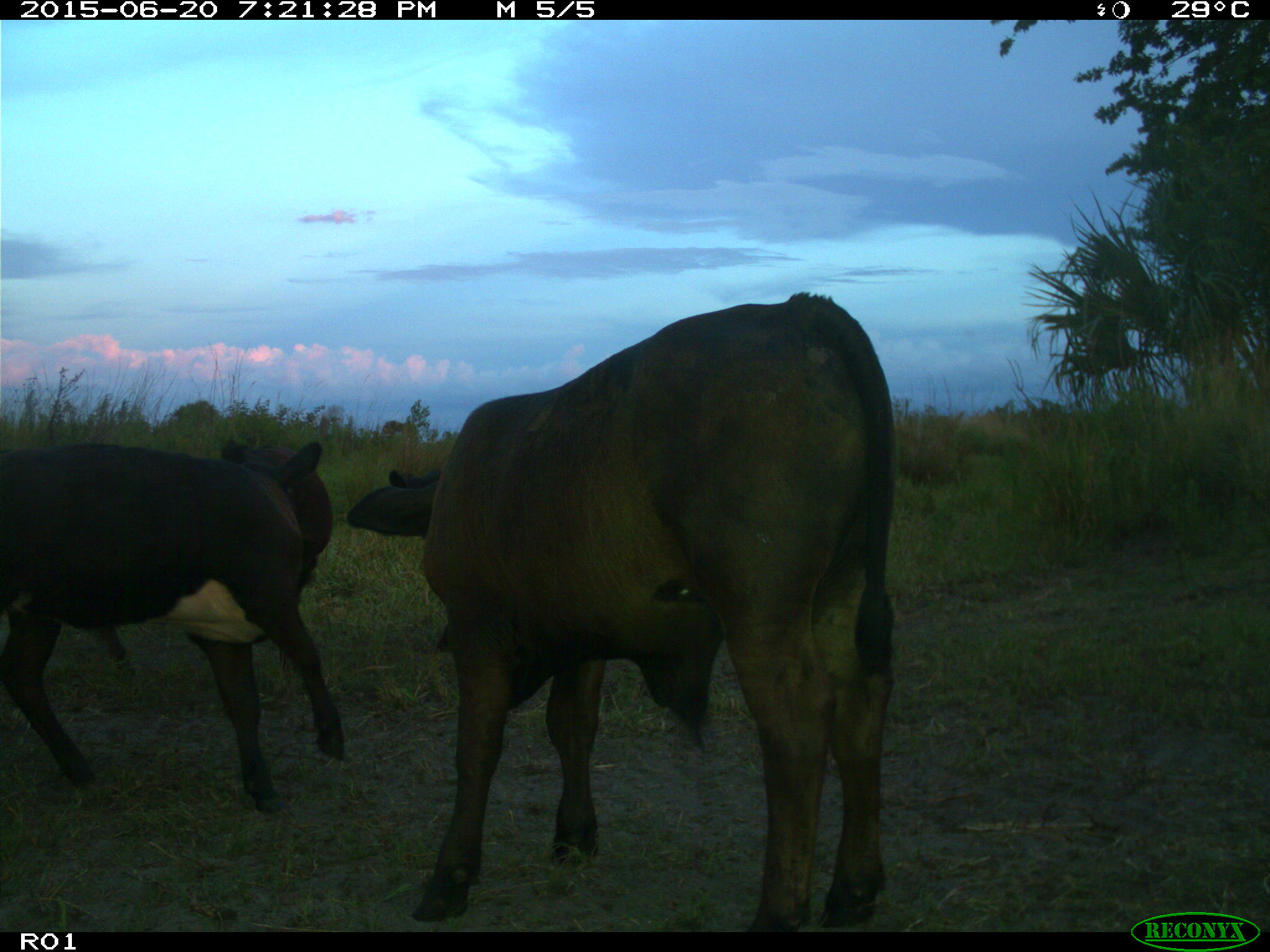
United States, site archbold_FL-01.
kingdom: Animalia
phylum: Chordata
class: Mammalia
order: Artiodactyla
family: Bovidae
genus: Bos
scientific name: Bos taurus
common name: domestic cow